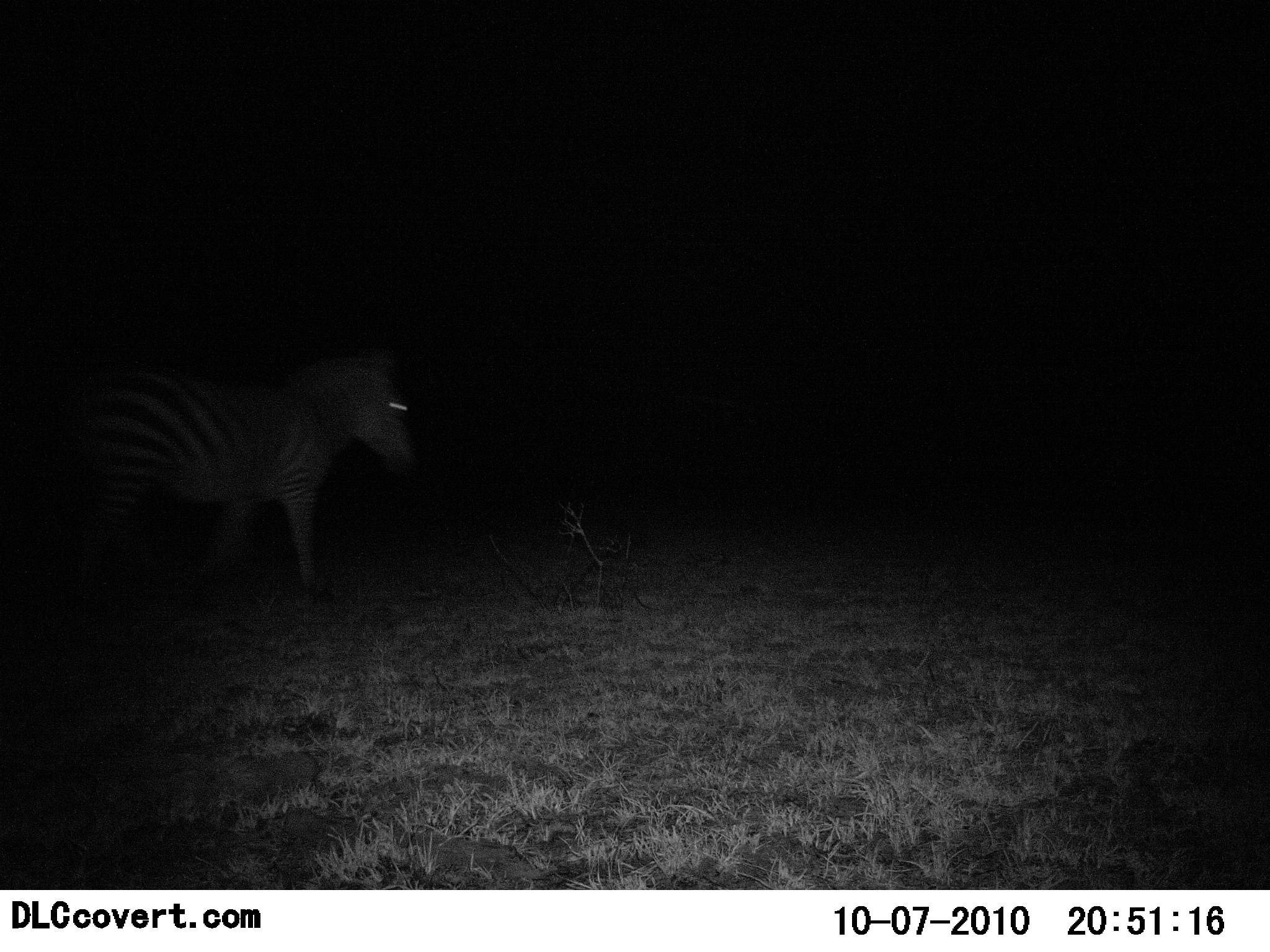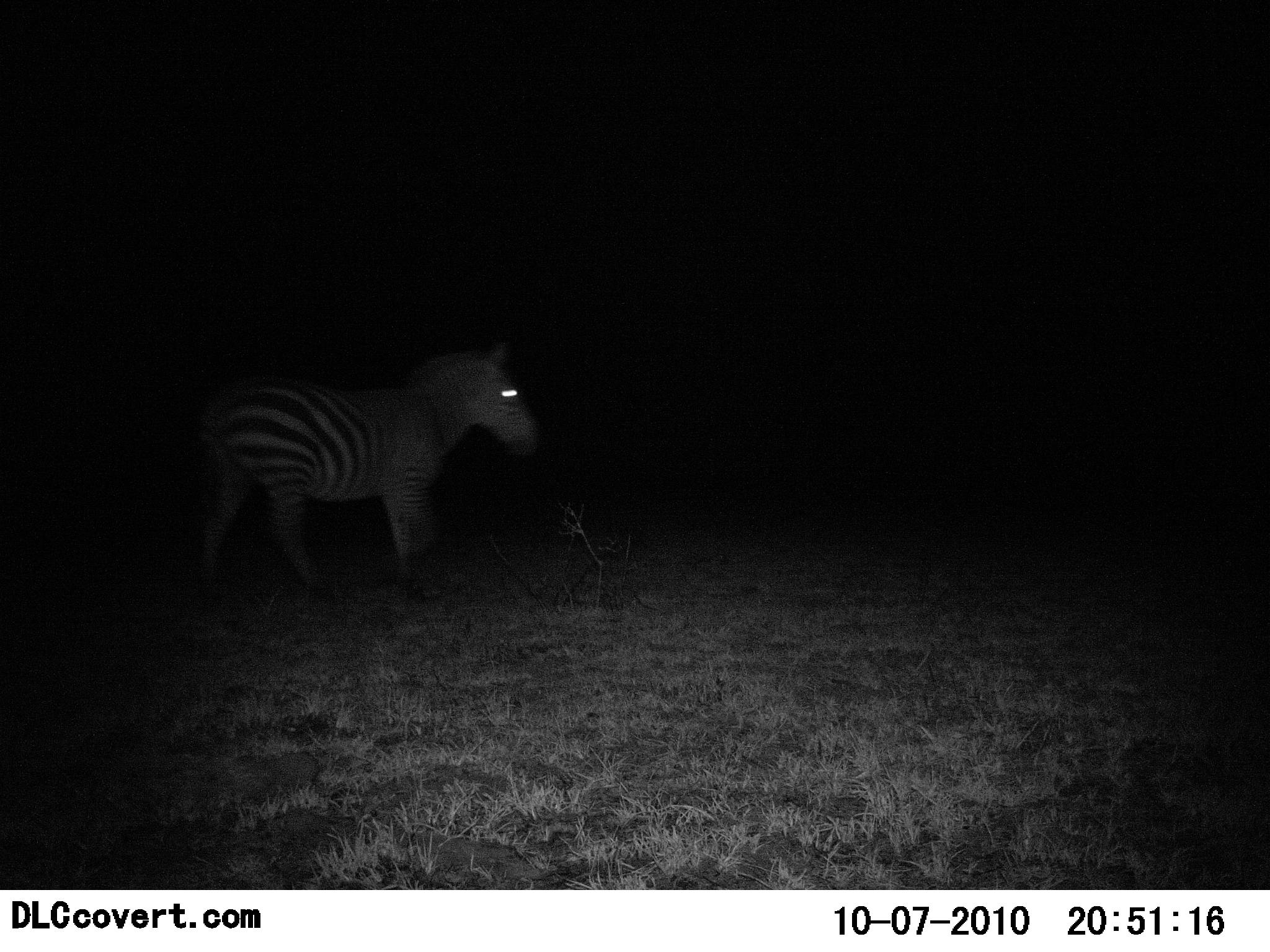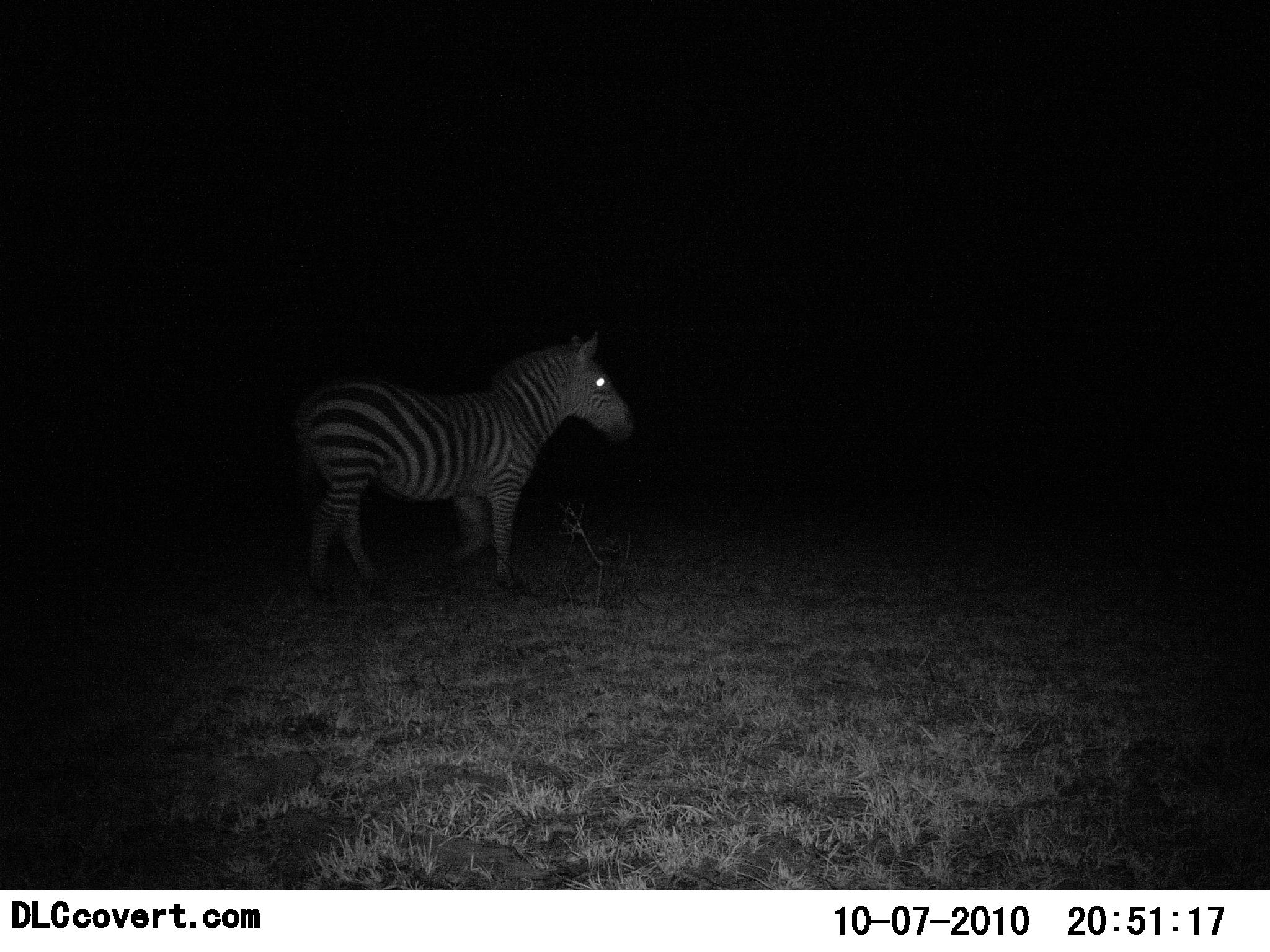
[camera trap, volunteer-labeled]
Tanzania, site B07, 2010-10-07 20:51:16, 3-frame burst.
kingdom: Animalia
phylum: Chordata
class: Mammalia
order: Perissodactyla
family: Equidae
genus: Equus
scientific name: Equus quagga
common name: plains zebra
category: zebra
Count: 1.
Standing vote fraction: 5%.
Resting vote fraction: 0%.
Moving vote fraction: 95%.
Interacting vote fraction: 0%.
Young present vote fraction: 0%.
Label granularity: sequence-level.